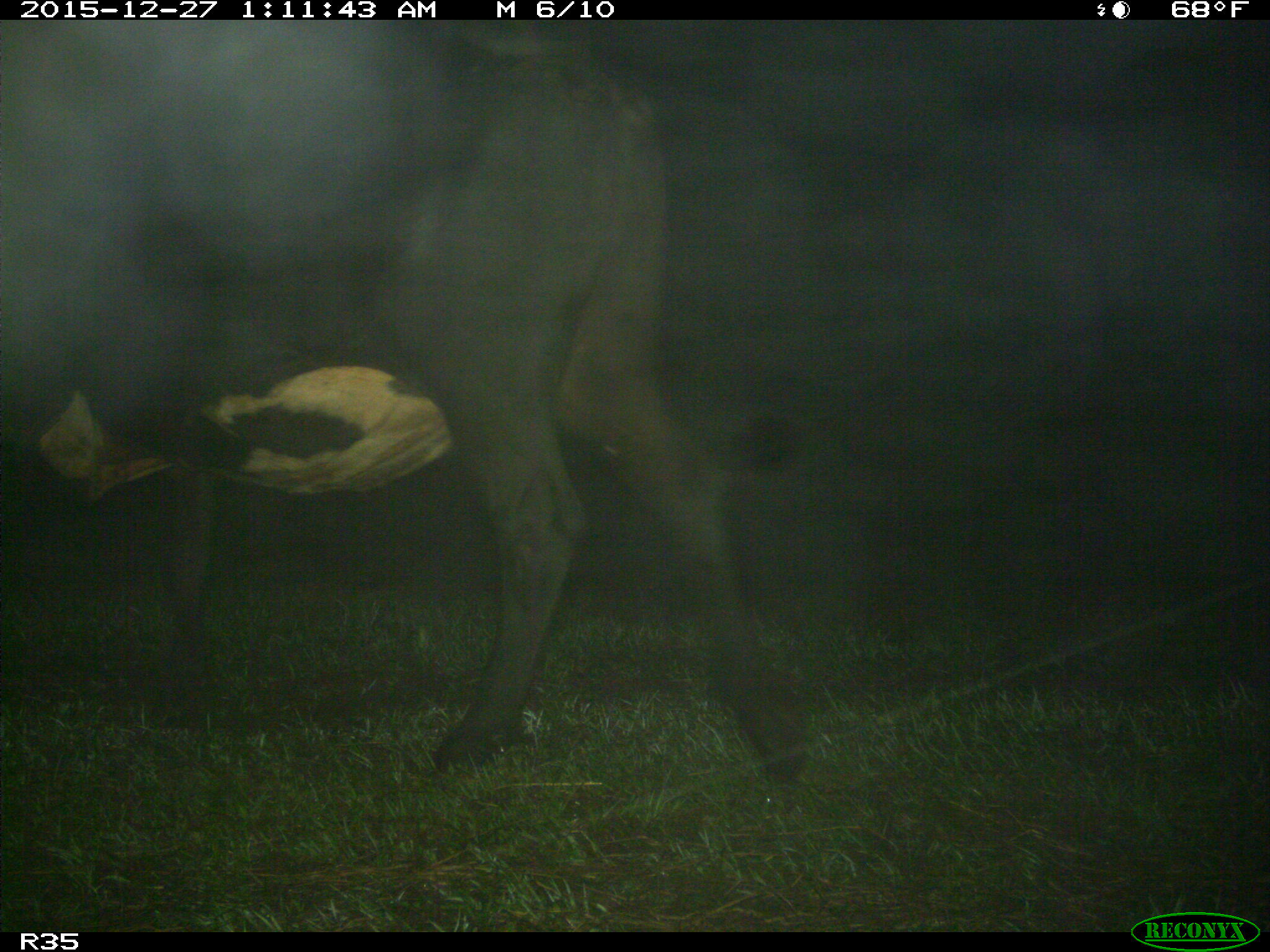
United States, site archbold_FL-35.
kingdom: Animalia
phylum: Chordata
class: Mammalia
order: Artiodactyla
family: Bovidae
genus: Bos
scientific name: Bos taurus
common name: domestic cow